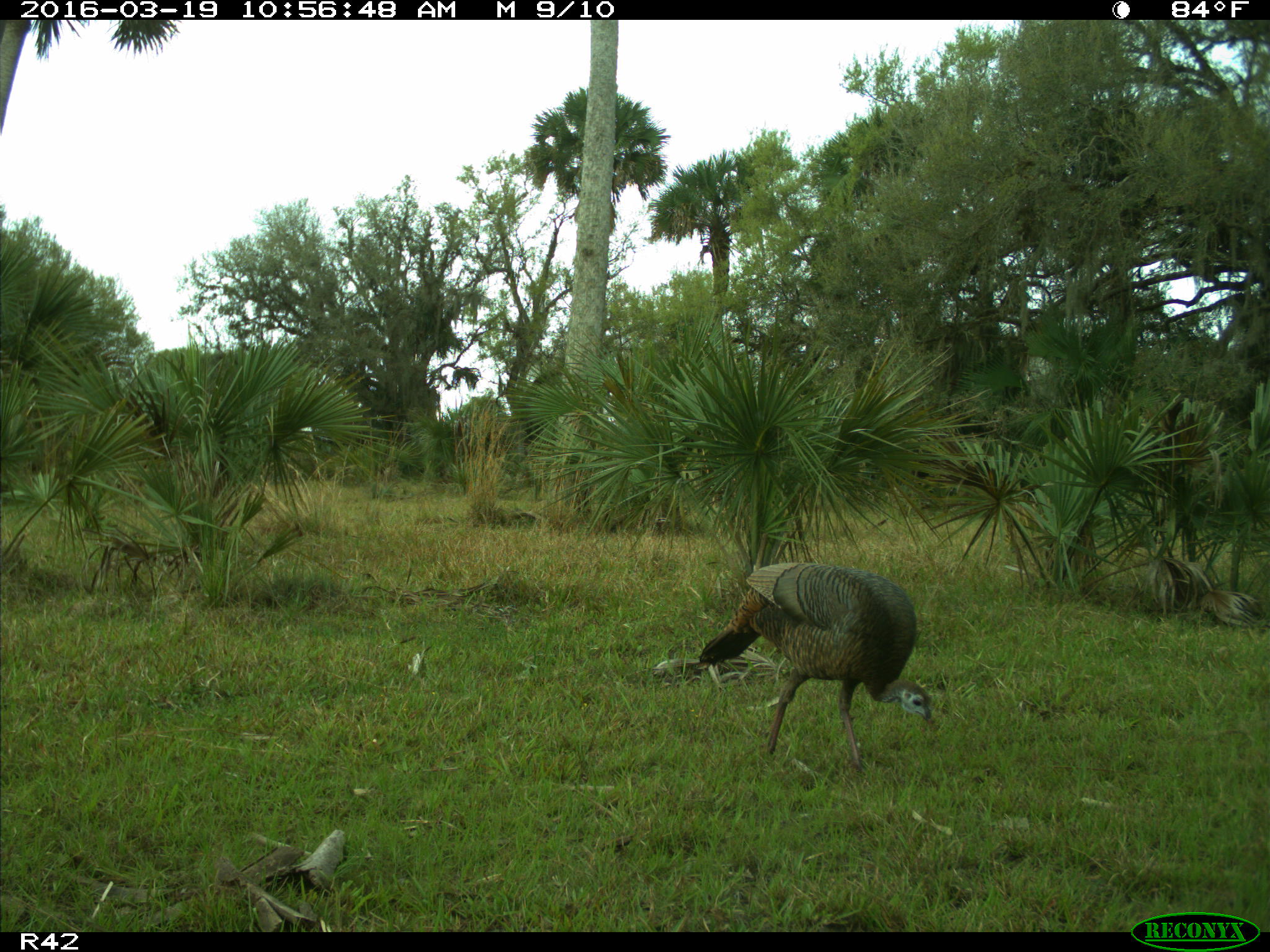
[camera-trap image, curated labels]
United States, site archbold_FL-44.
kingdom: Animalia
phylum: Chordata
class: Aves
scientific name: Aves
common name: birds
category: unidentified bird